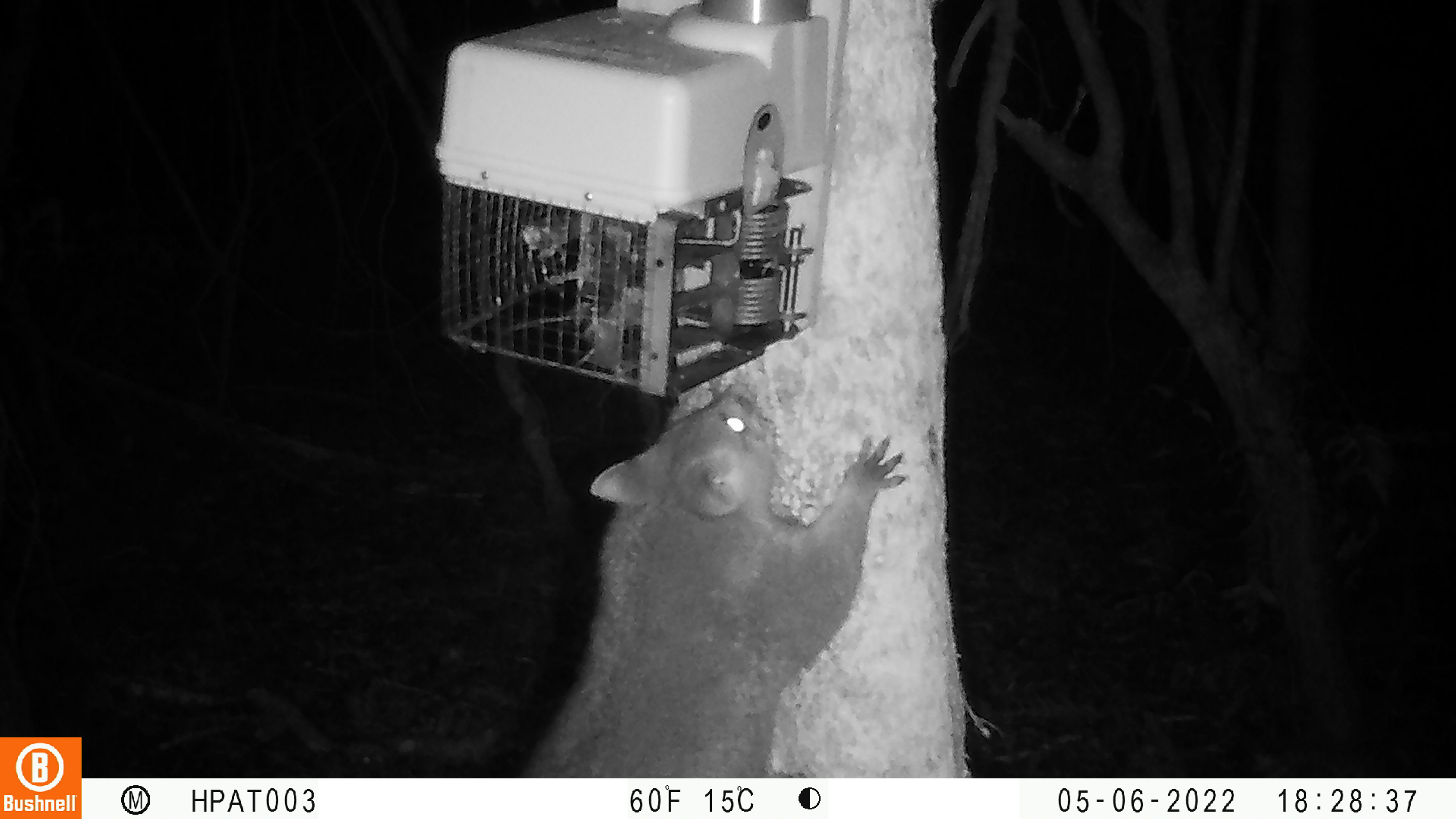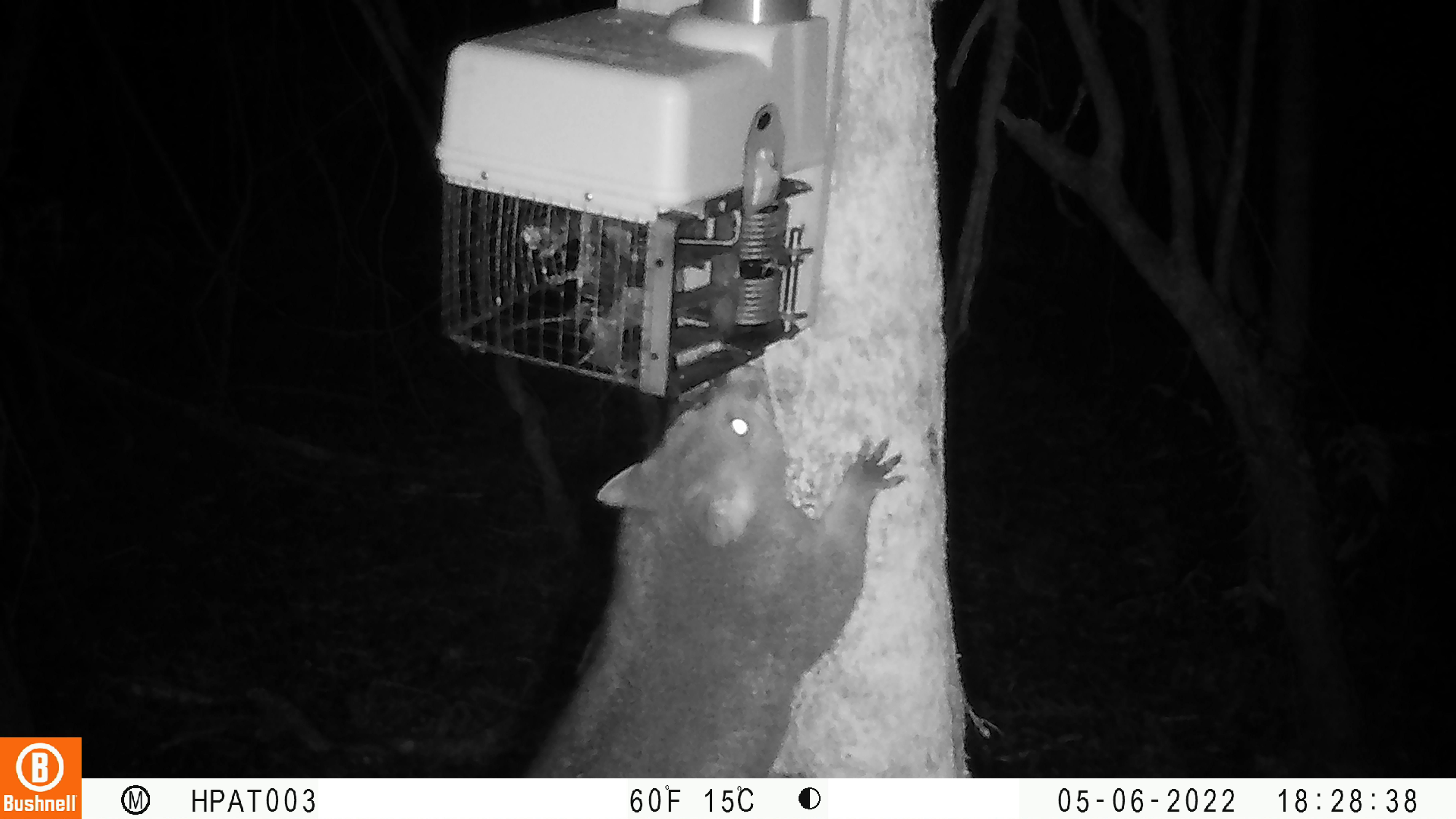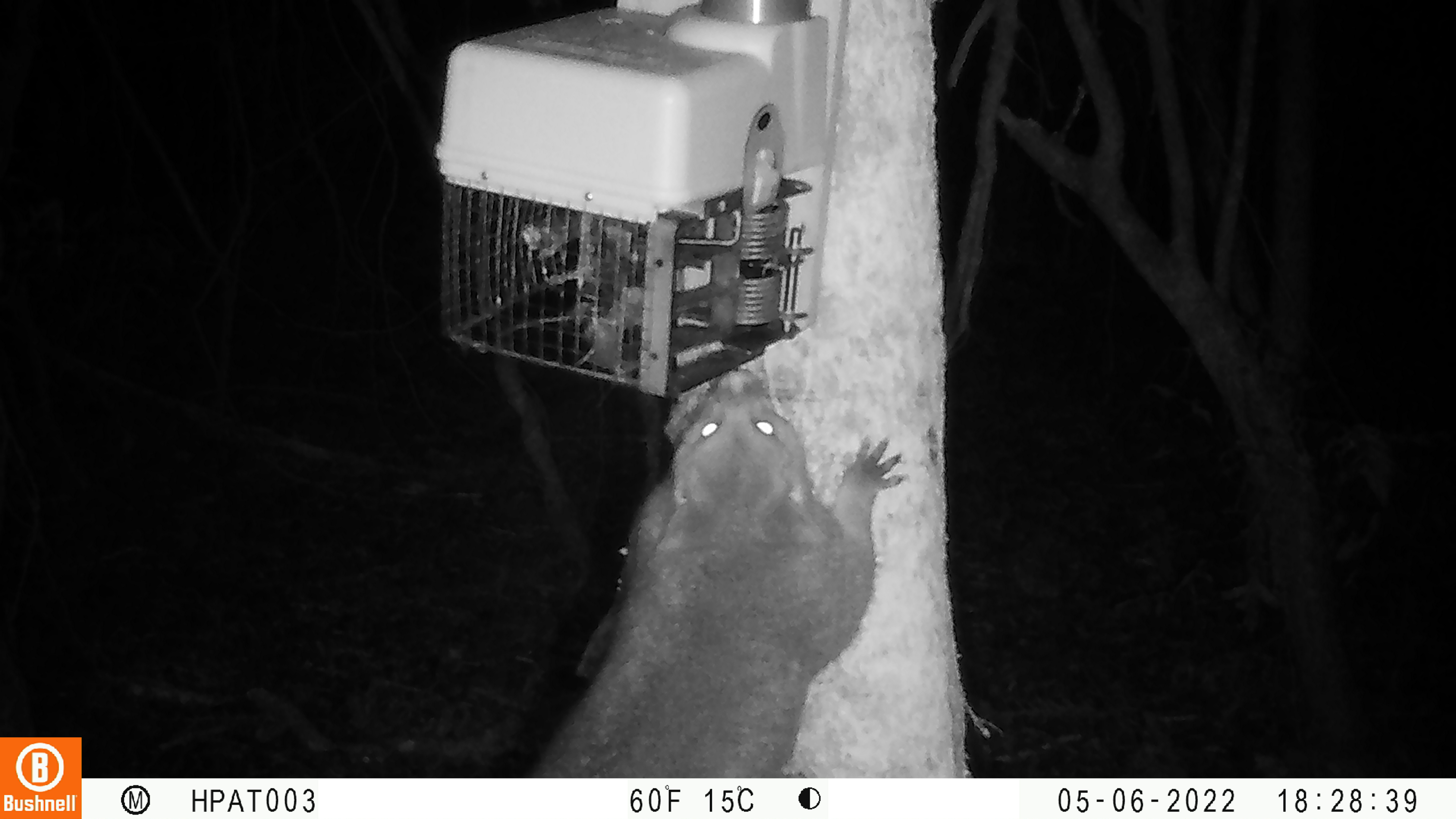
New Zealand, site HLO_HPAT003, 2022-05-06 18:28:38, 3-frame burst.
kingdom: Animalia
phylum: Chordata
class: Mammalia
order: Diprotodontia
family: Phalangeridae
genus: Trichosurus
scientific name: Trichosurus vulpecula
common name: common brushtail possum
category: possum